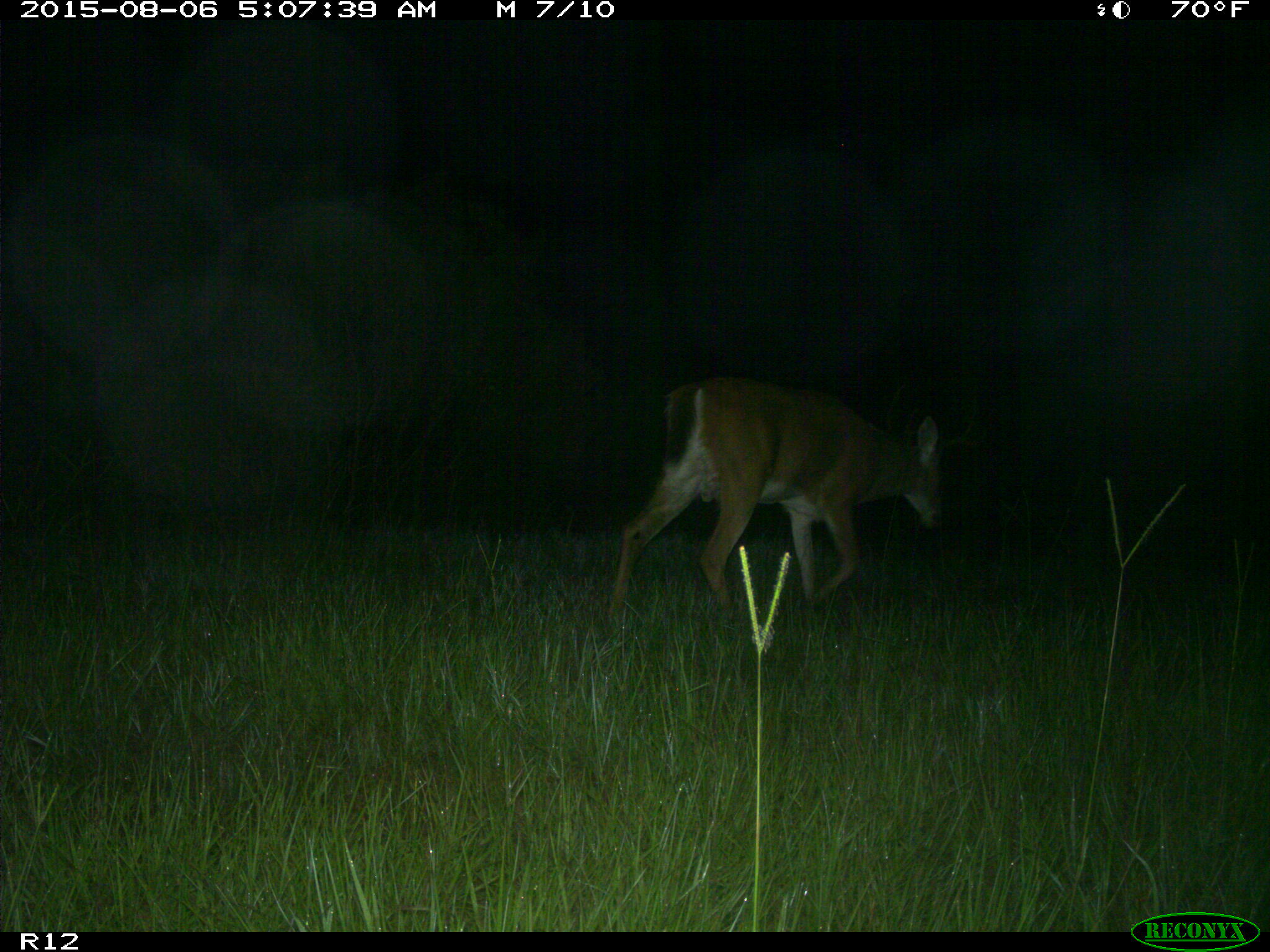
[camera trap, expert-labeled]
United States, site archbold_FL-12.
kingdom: Animalia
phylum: Chordata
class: Mammalia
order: Artiodactyla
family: Cervidae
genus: Odocoileus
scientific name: Odocoileus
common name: deer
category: unidentified deer